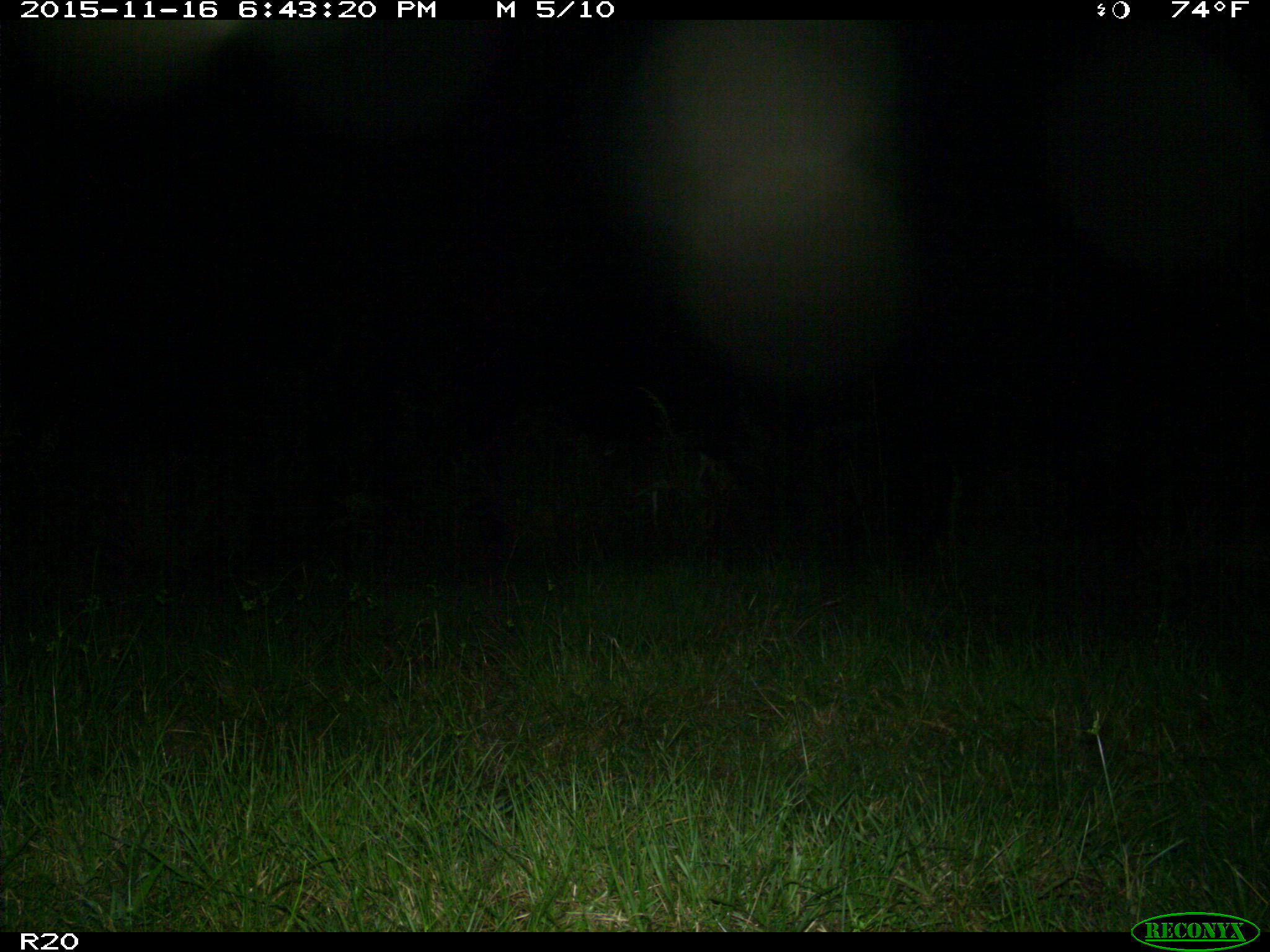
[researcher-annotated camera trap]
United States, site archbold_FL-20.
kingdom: Animalia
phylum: Chordata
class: Mammalia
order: Artiodactyla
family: Cervidae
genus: Odocoileus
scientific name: Odocoileus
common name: deer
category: unidentified deer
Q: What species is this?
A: Unidentified deer (deer) (Odocoileus).